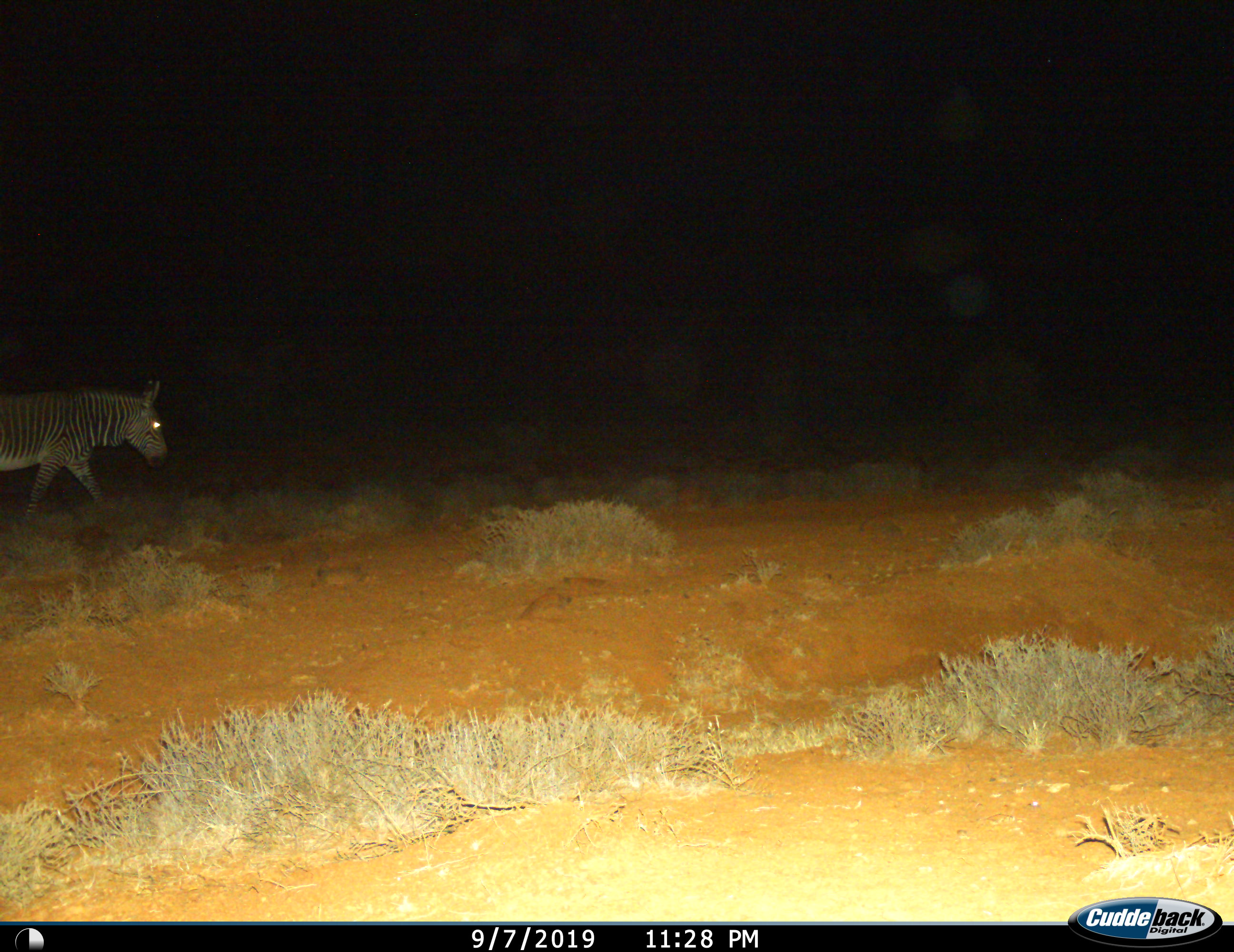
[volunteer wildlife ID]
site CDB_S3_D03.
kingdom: Animalia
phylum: Chordata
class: Mammalia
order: Perissodactyla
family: Equidae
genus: Equus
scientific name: Equus zebra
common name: mountain zebra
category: zebramountain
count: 1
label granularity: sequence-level